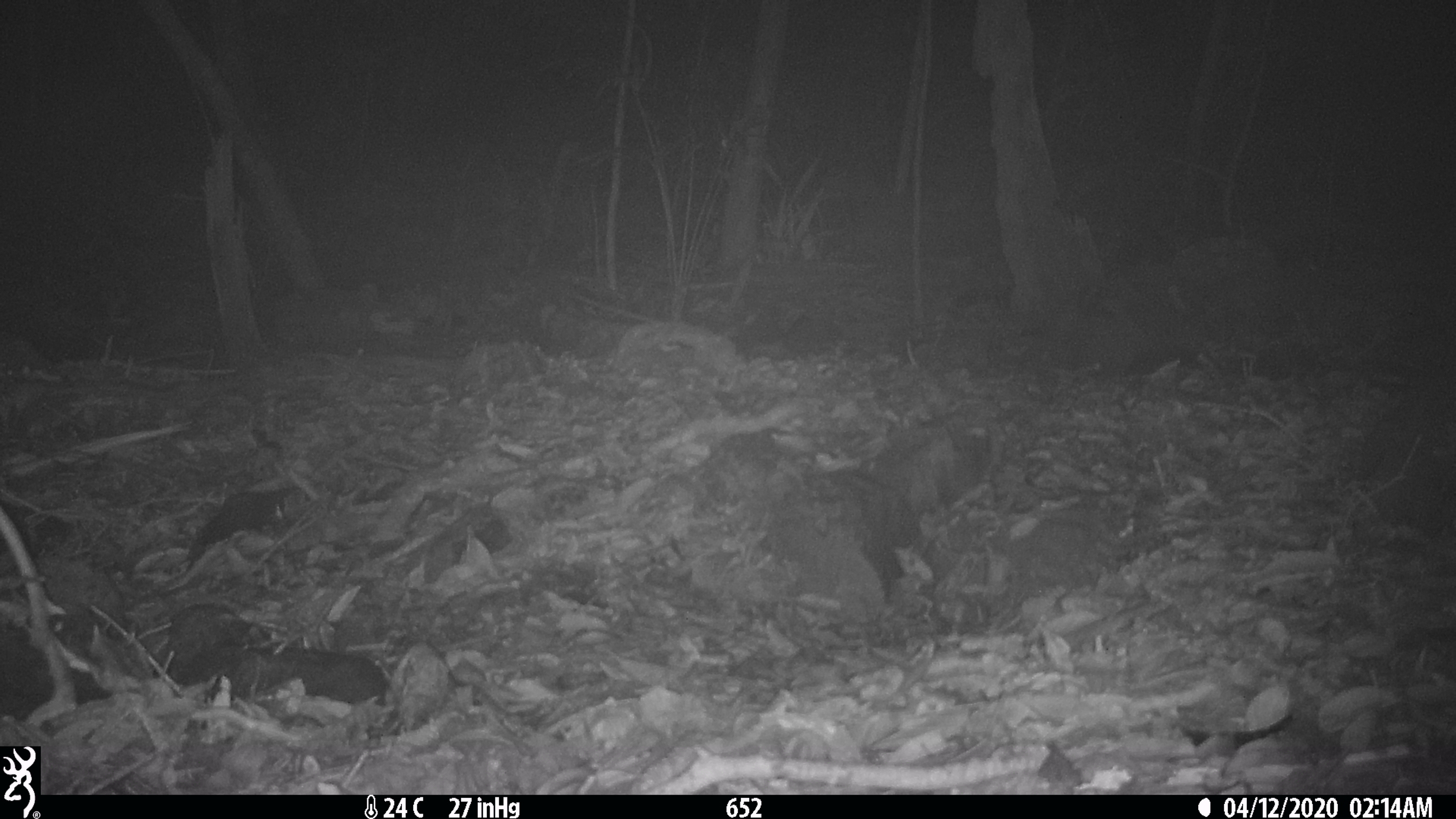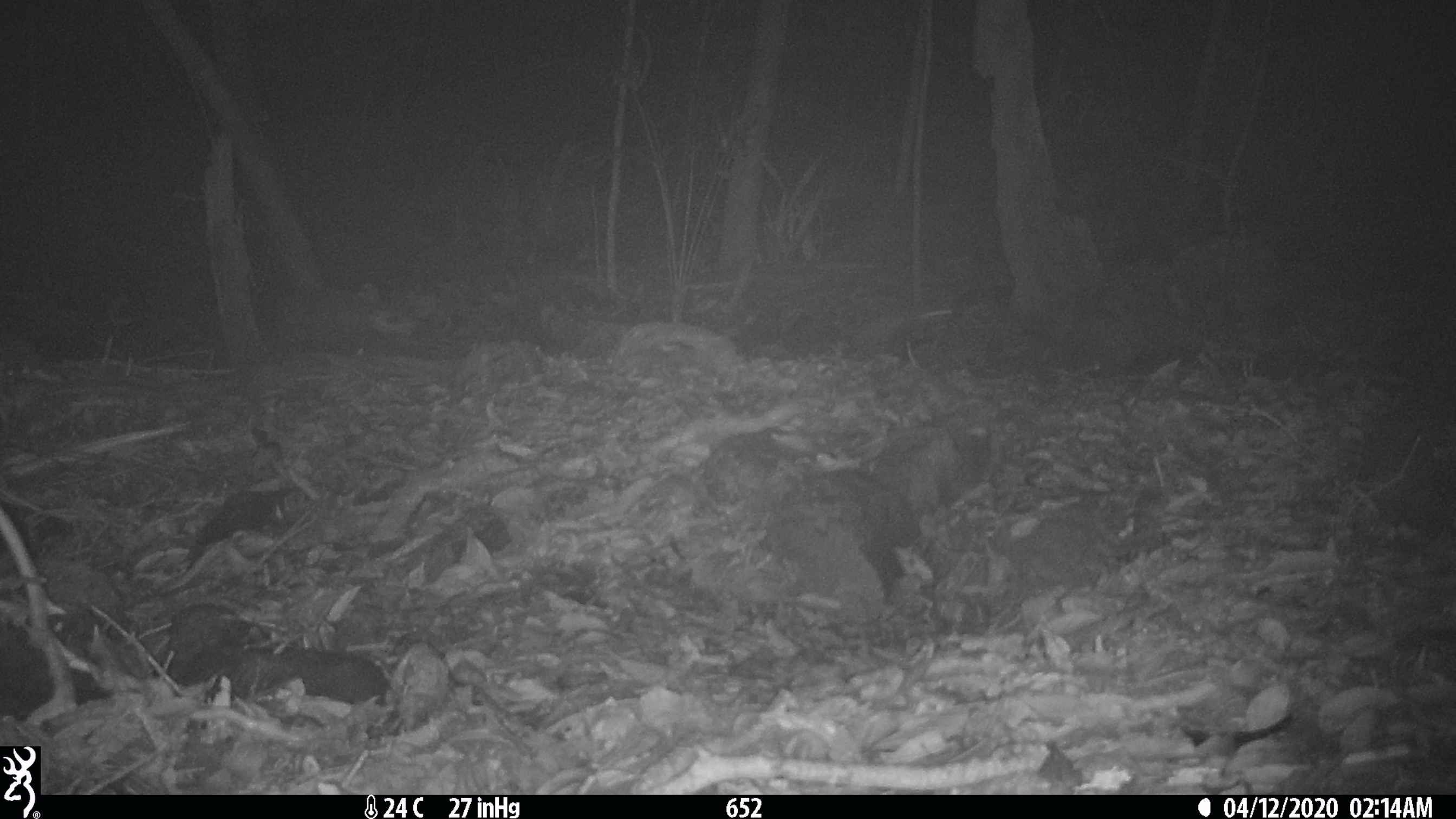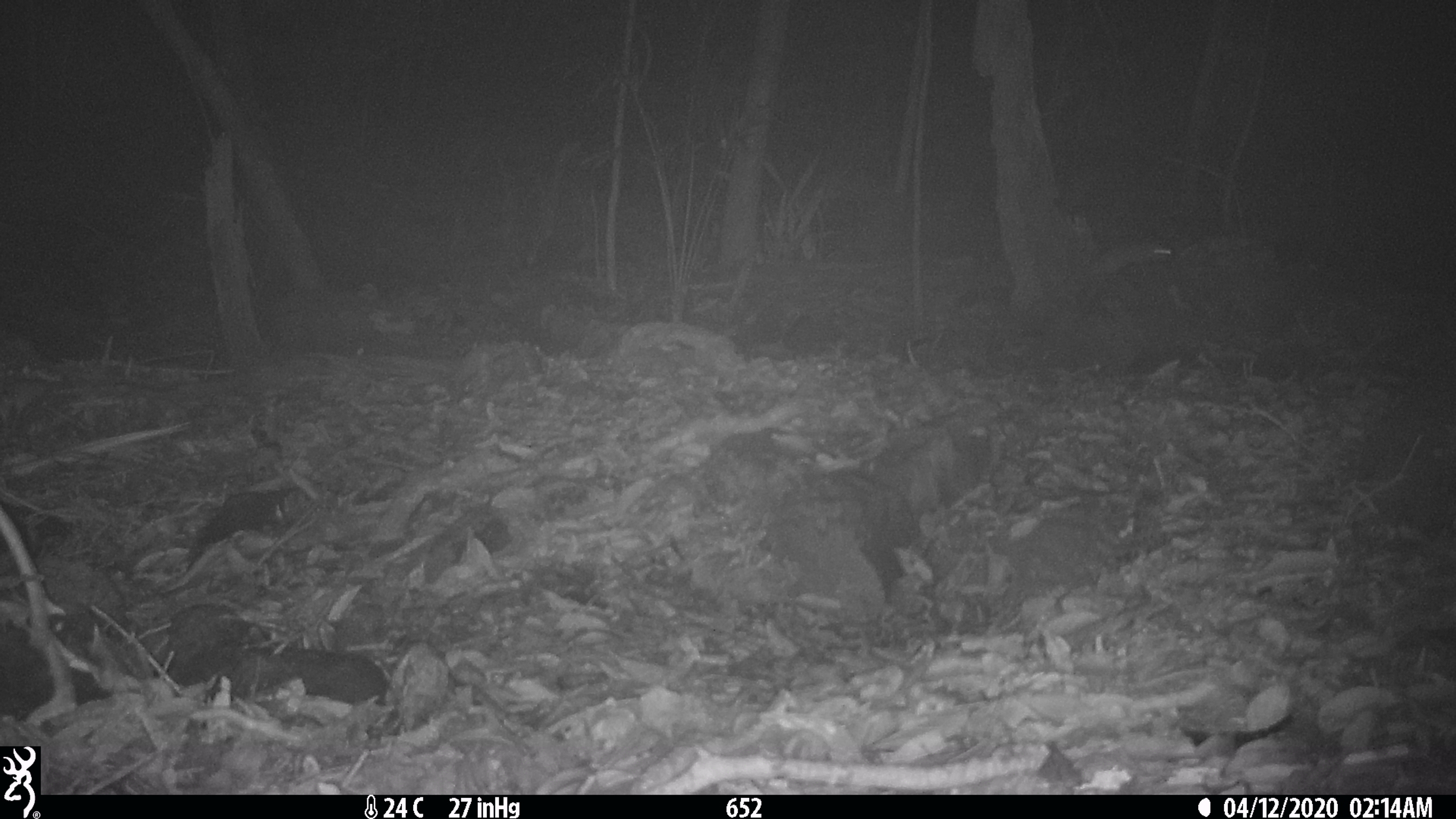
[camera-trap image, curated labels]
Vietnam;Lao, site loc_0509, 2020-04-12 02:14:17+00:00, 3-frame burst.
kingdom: Animalia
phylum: Chordata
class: Mammalia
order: Rodentia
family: Muridae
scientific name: Muridae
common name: old-world mice and rats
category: unidentified murid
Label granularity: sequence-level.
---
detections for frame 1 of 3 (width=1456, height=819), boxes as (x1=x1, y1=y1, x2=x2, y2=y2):
unidentified murid: (x1=571, y1=291, x2=649, y2=322)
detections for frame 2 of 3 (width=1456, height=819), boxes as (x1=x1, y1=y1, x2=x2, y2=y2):
unidentified murid: (x1=842, y1=300, x2=956, y2=356)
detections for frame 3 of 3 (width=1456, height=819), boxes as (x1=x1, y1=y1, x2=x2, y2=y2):
unidentified murid: (x1=1096, y1=240, x2=1173, y2=279)